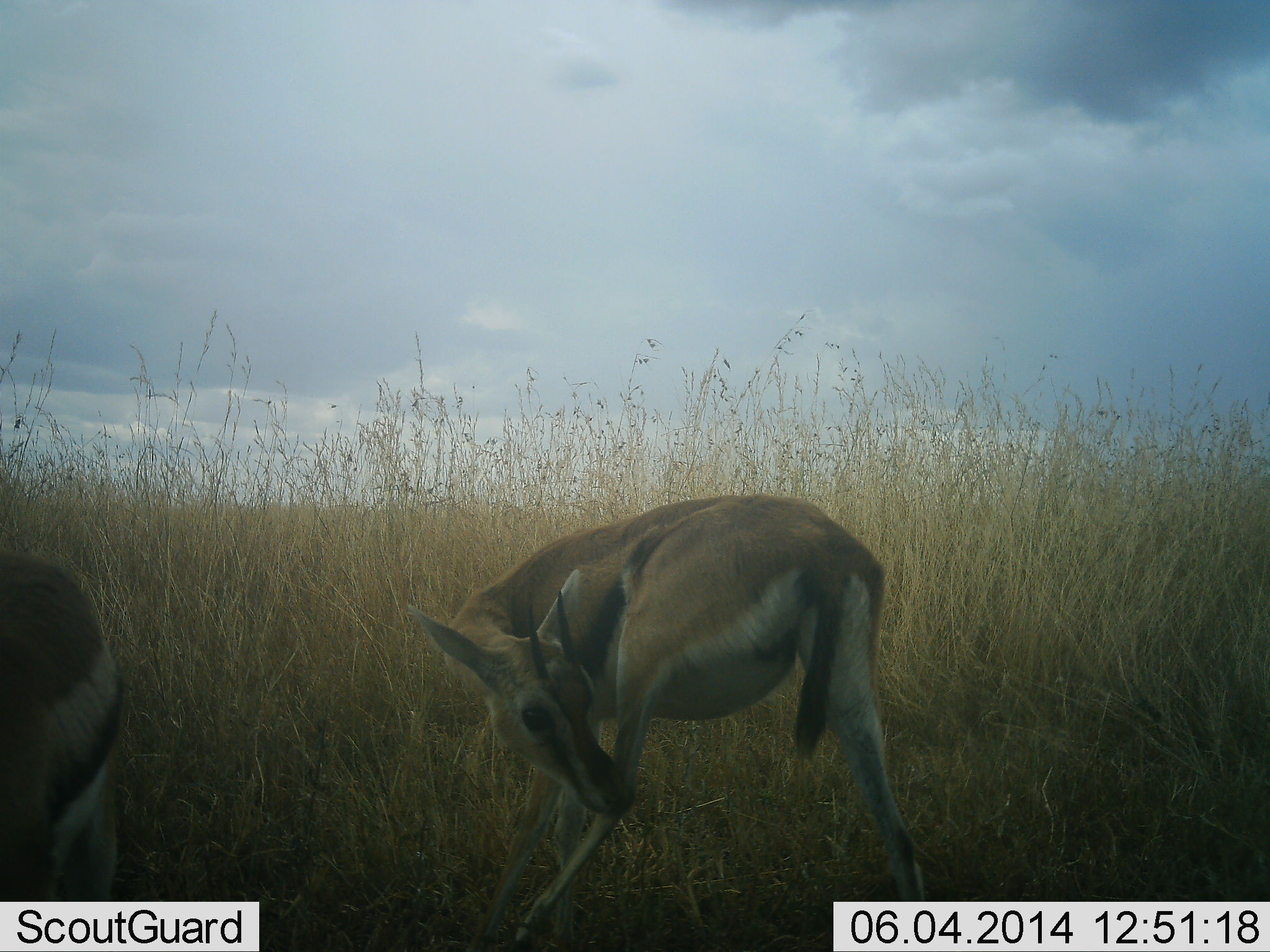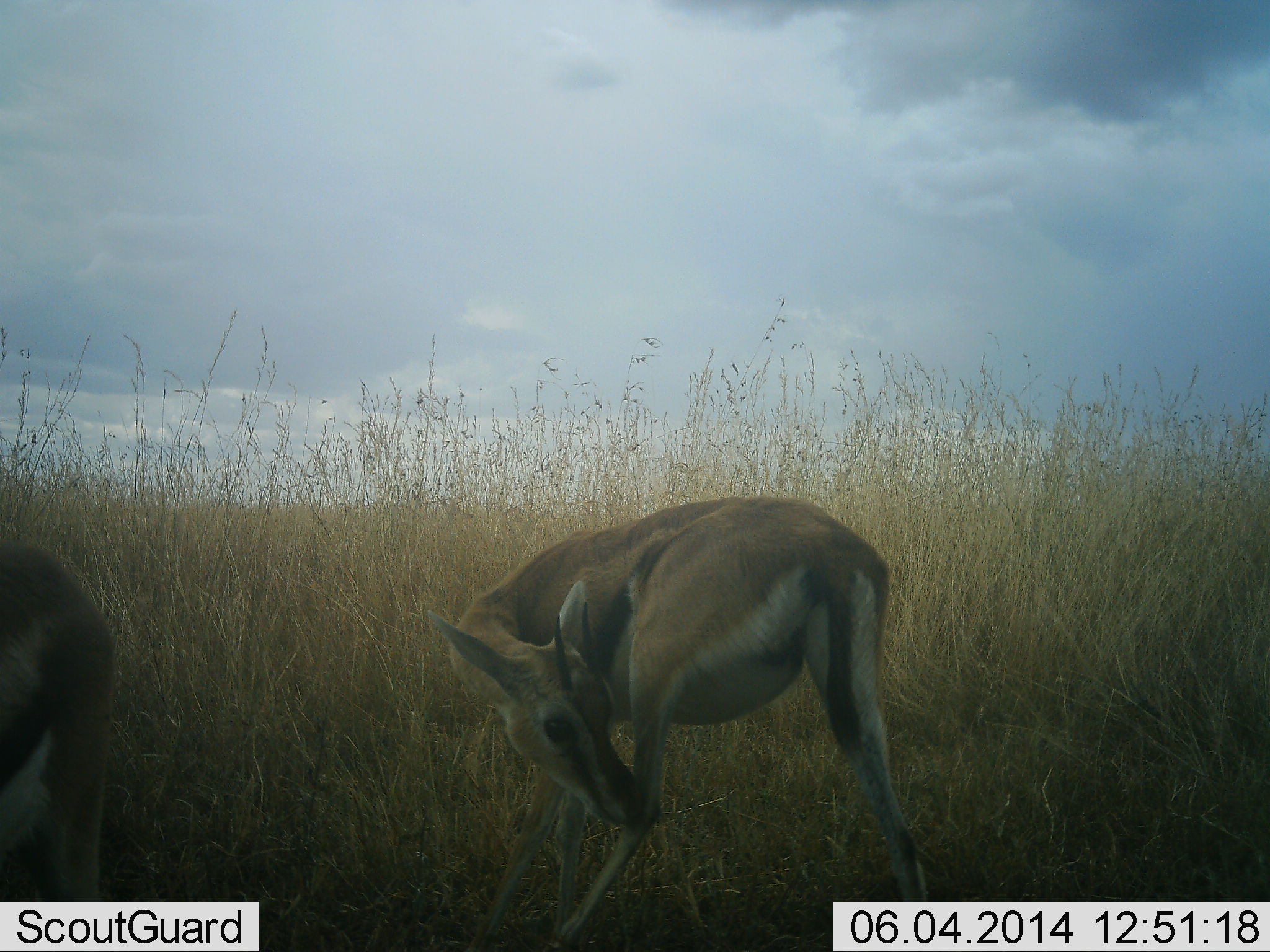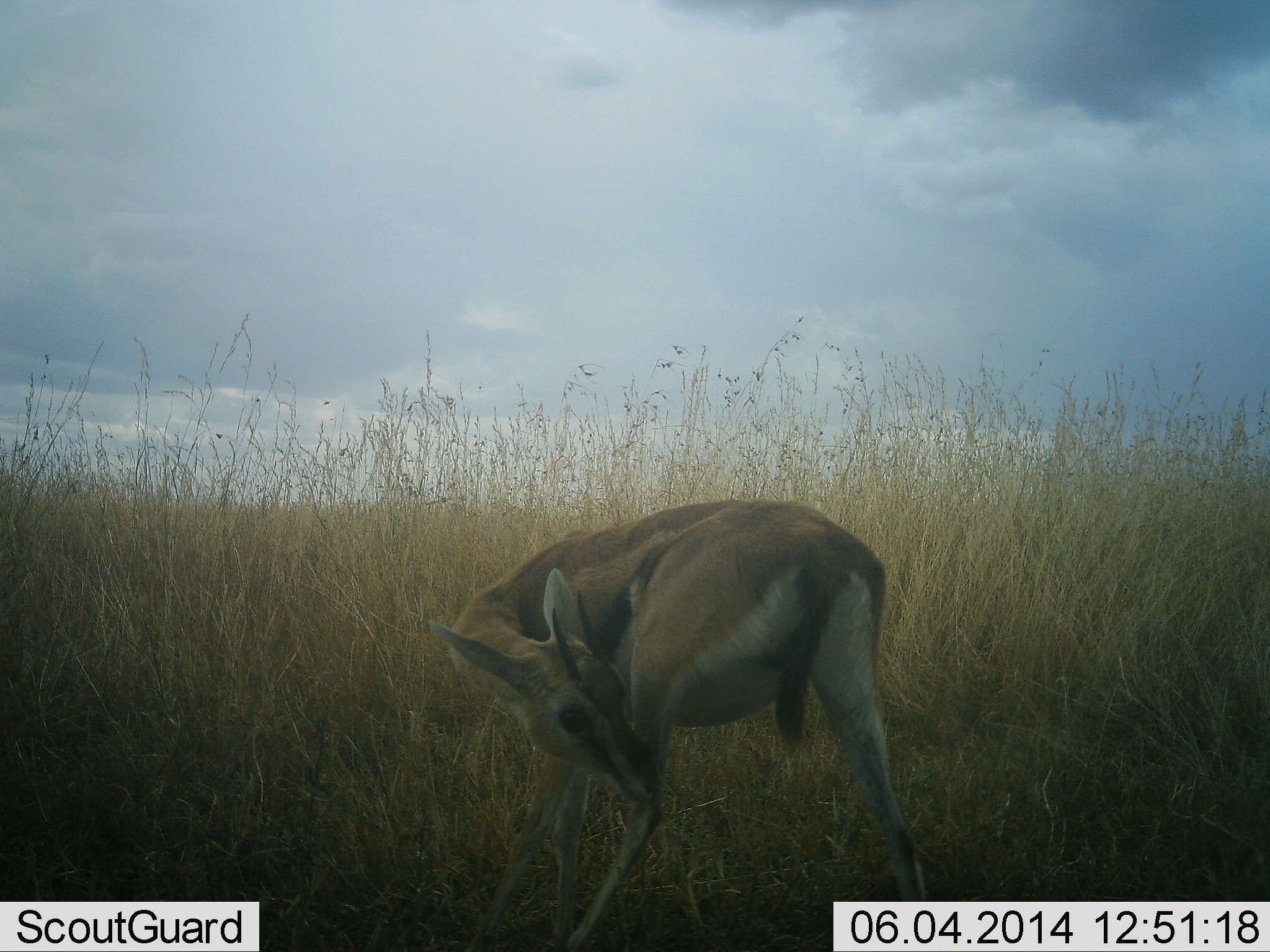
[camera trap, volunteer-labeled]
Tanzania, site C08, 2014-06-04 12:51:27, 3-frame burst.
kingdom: Animalia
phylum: Chordata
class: Mammalia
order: Artiodactyla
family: Bovidae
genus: Eudorcas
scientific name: Eudorcas thomsonii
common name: thomson's gazelle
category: gazellethomsons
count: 2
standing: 90%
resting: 0%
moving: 20%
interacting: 10%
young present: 0%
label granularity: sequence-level